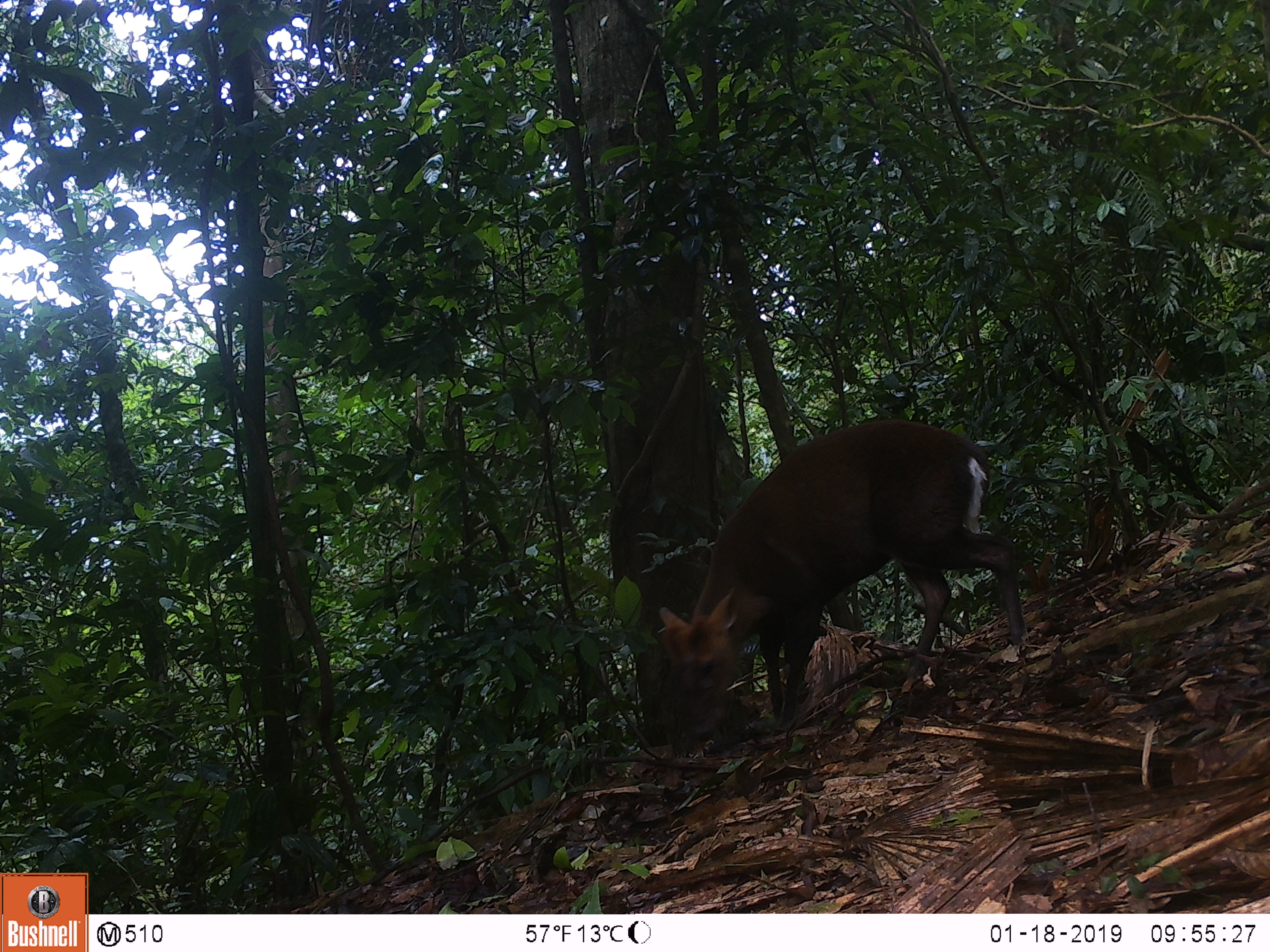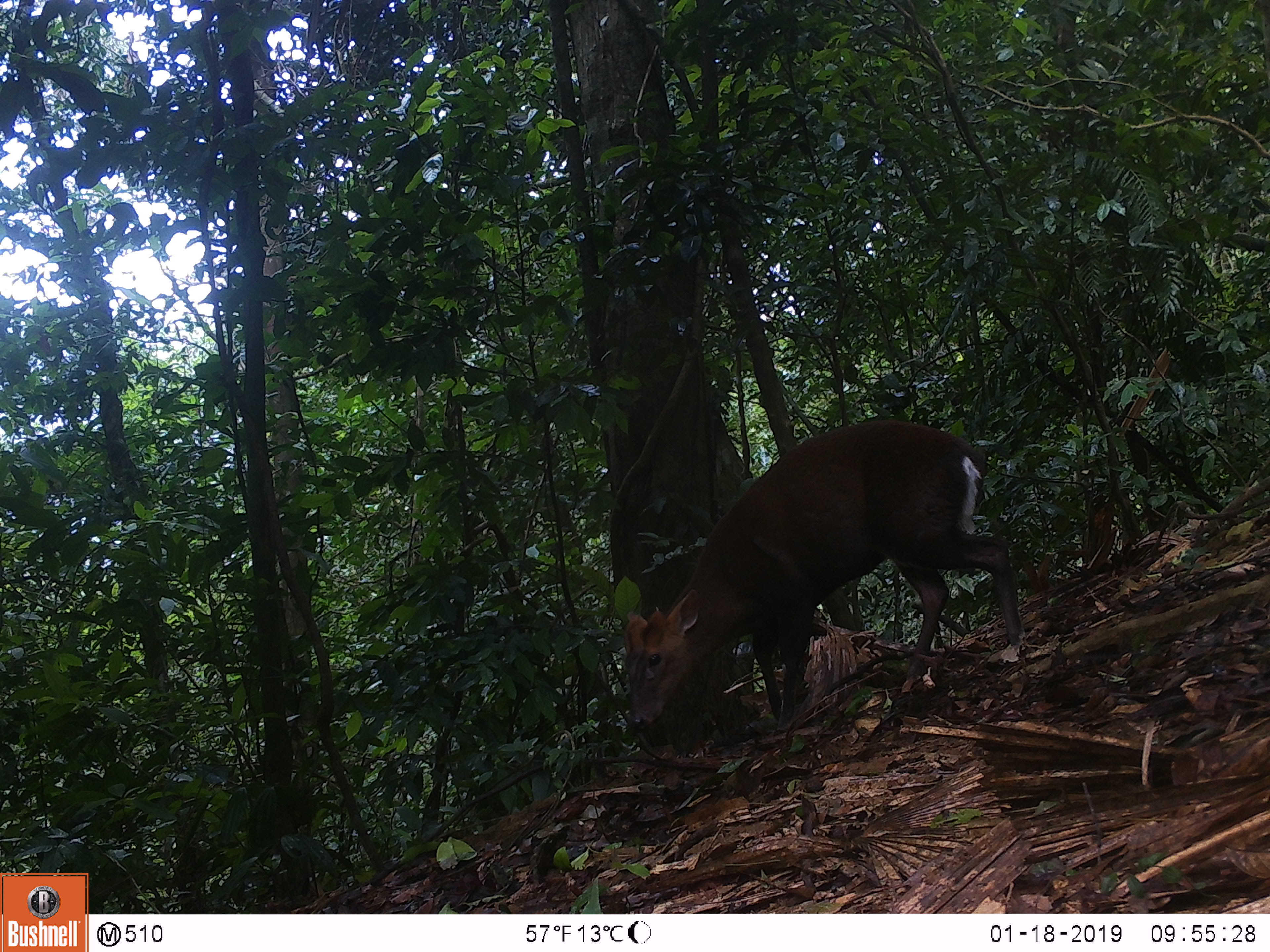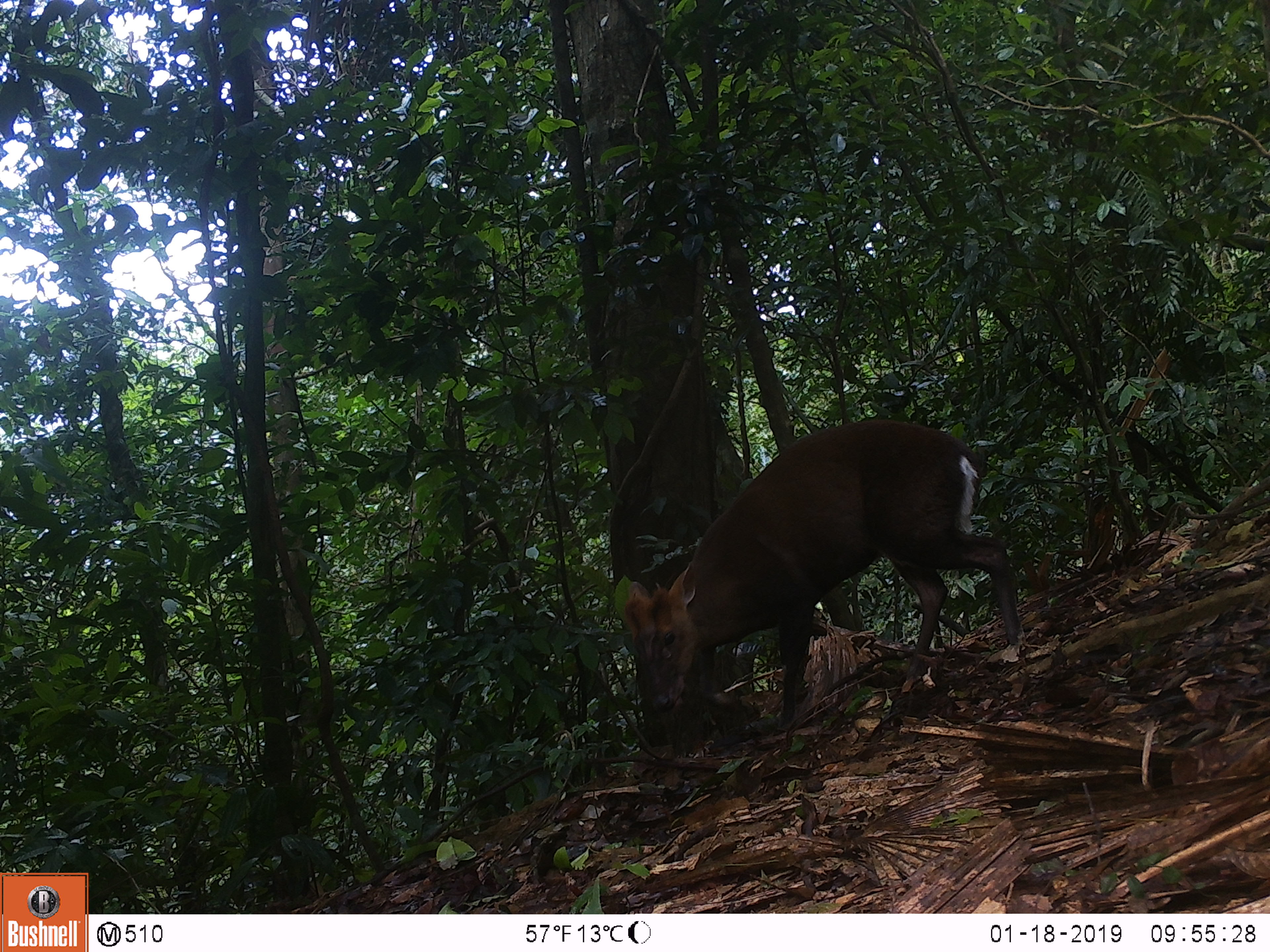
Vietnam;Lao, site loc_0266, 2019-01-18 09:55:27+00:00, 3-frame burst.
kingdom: Animalia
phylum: Chordata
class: Mammalia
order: Artiodactyla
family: Cervidae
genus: Muntiacus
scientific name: Muntiacus rooseveltorum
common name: roosevelt's muntjac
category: roosevelts muntjac group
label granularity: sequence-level